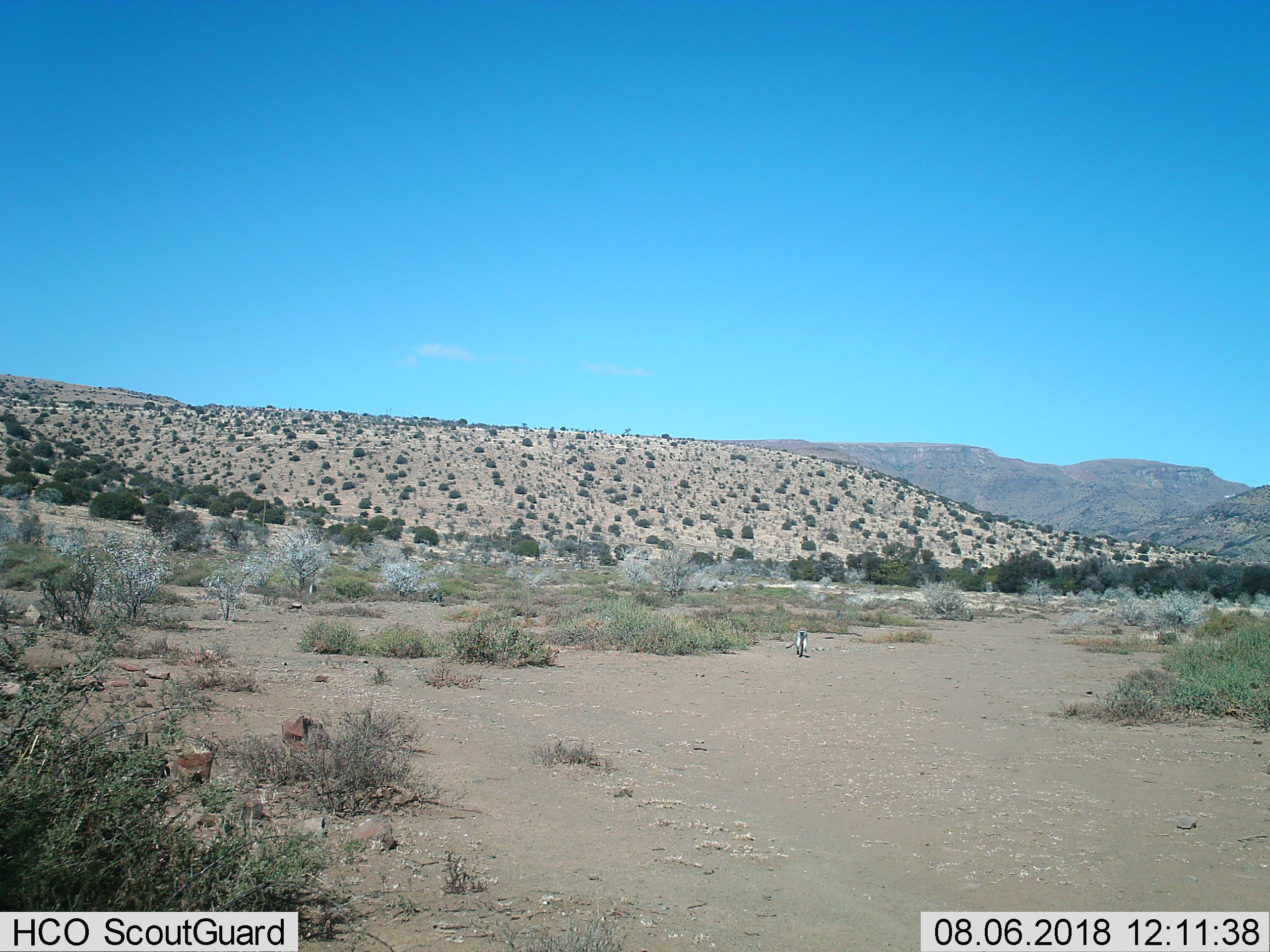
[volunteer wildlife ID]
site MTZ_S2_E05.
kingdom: Animalia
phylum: Chordata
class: Mammalia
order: Primates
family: Cercopithecidae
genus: Chlorocebus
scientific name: Chlorocebus pygerythrus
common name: vervet monkey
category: monkeyvervet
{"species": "monkeyvervet (vervet monkey) (Chlorocebus pygerythrus)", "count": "1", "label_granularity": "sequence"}